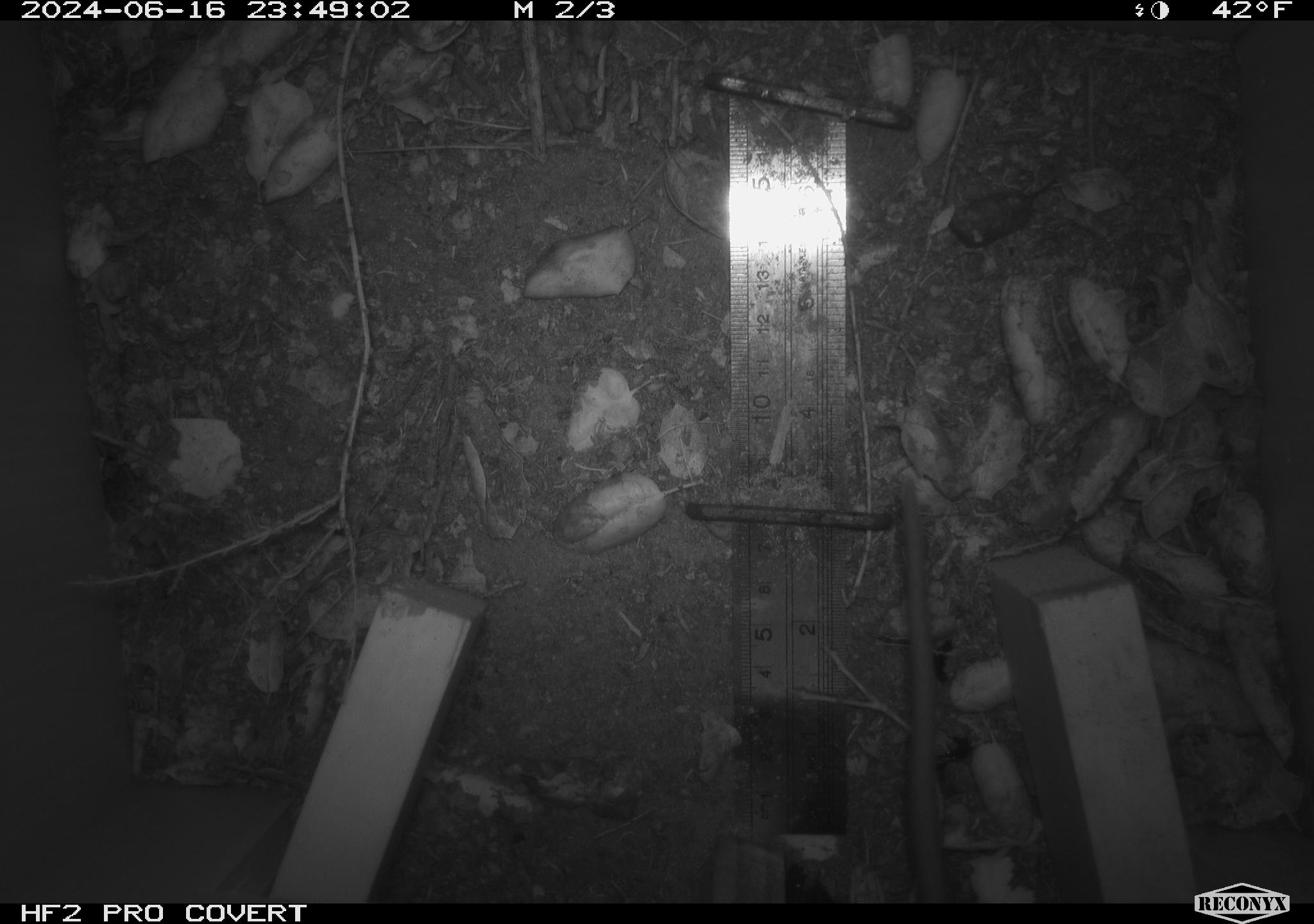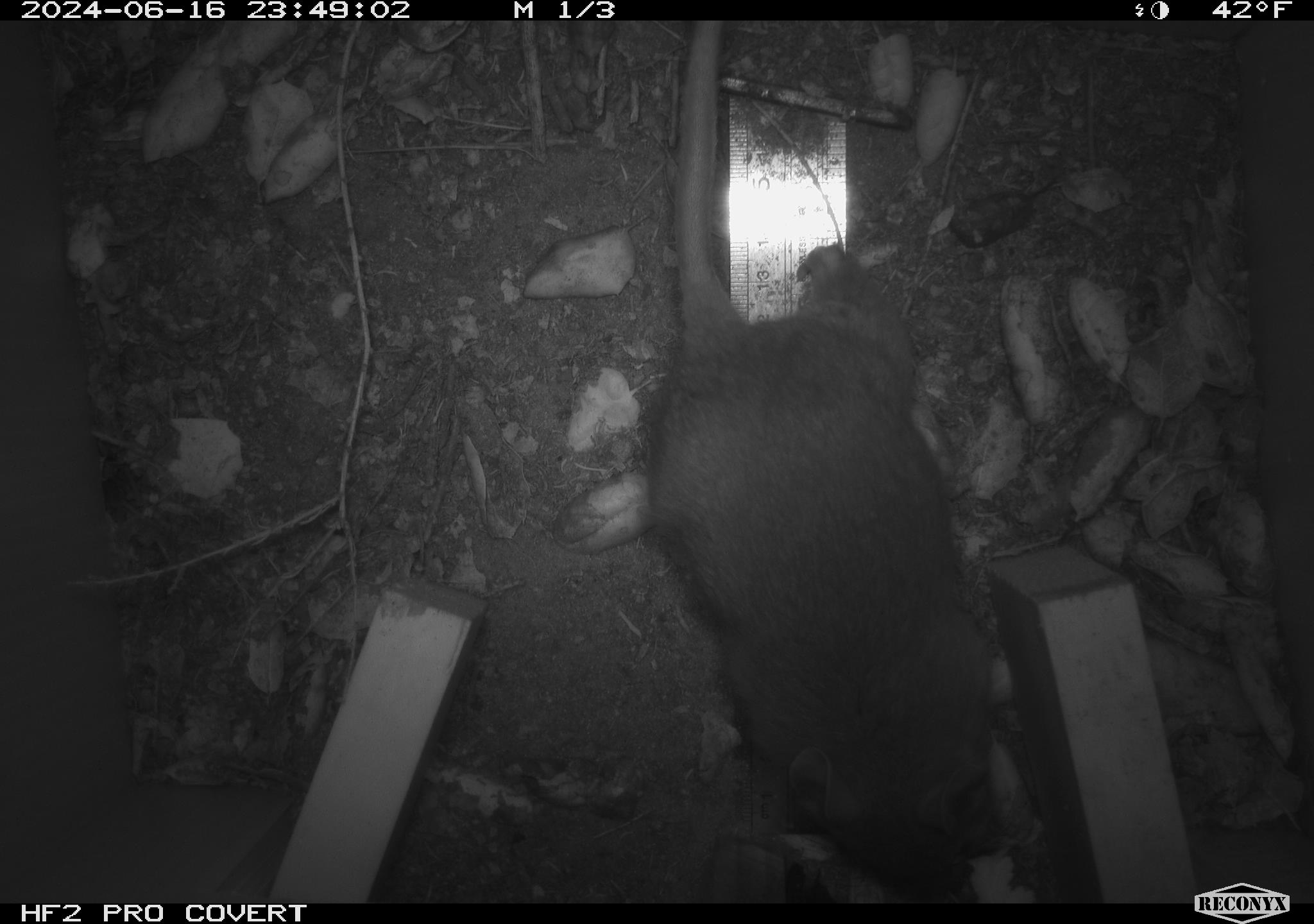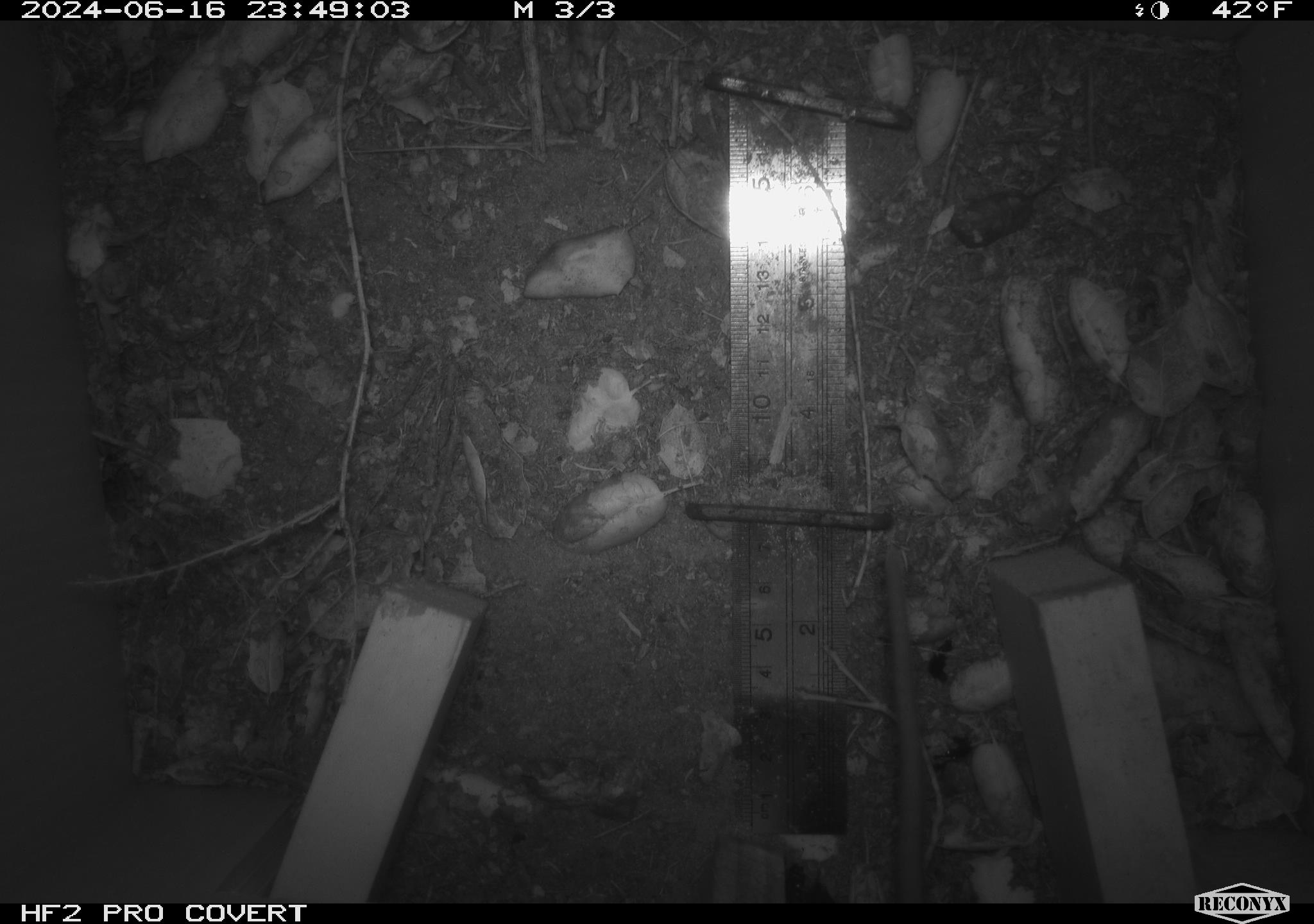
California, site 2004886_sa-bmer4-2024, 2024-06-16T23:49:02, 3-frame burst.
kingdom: Animalia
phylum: Chordata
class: Mammalia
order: Rodentia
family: Muridae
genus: Rattus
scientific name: Rattus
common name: rat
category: rattus species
Rattus species (rat) (Rattus).